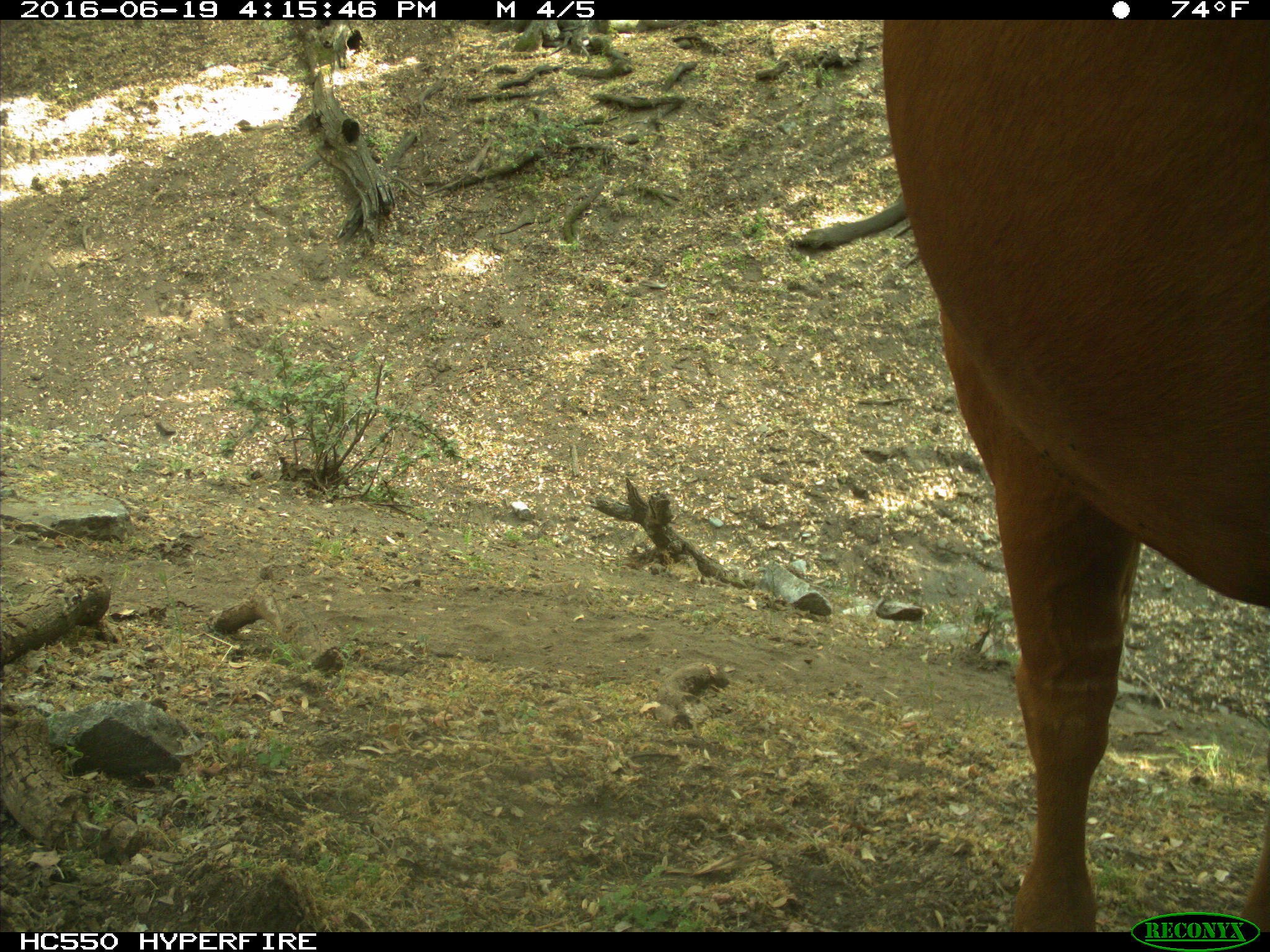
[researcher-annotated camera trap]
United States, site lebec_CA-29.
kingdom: Animalia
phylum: Chordata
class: Mammalia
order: Artiodactyla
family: Bovidae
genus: Bos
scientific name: Bos taurus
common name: domestic cow